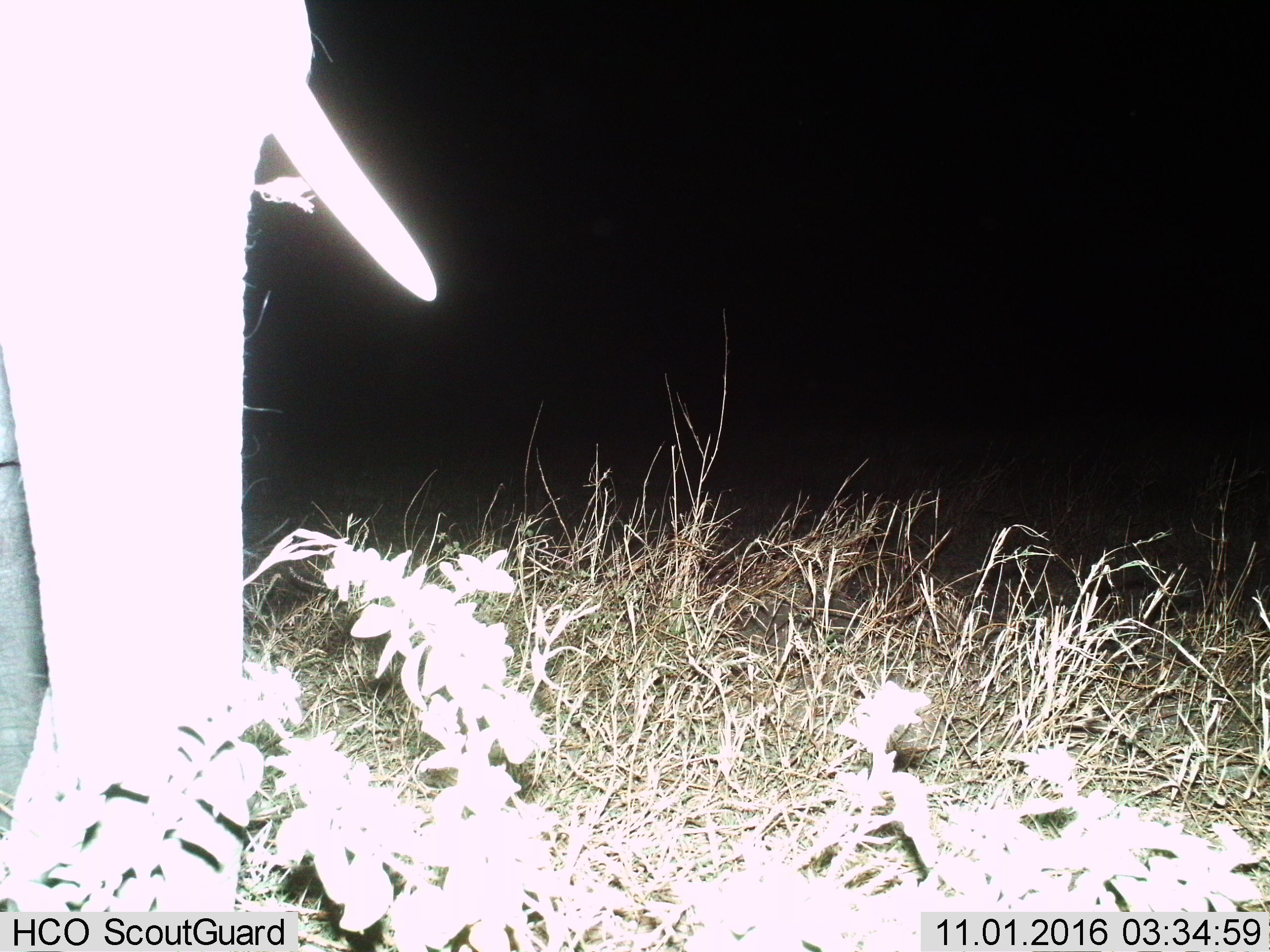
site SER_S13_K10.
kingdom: Animalia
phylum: Chordata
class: Mammalia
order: Proboscidea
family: Elephantidae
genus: Loxodonta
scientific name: Loxodonta africana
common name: african bush elephant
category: elephant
Elephant (african bush elephant) (Loxodonta africana), count 1. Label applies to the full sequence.